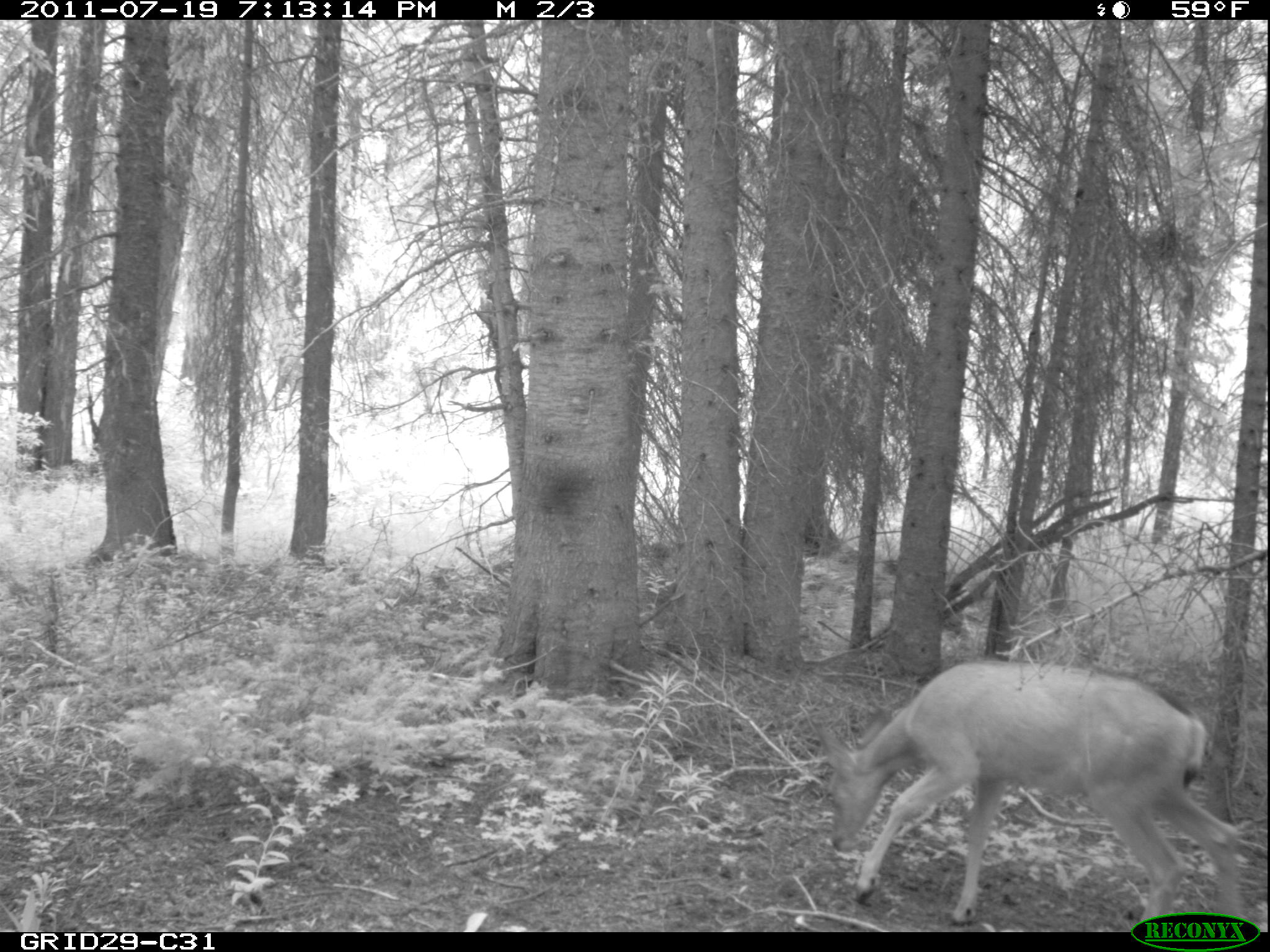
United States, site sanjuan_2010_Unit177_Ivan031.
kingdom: Animalia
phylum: Chordata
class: Mammalia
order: Artiodactyla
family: Cervidae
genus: Odocoileus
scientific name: Odocoileus hemionus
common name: mule deer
Odocoileus hemionus (mule deer).